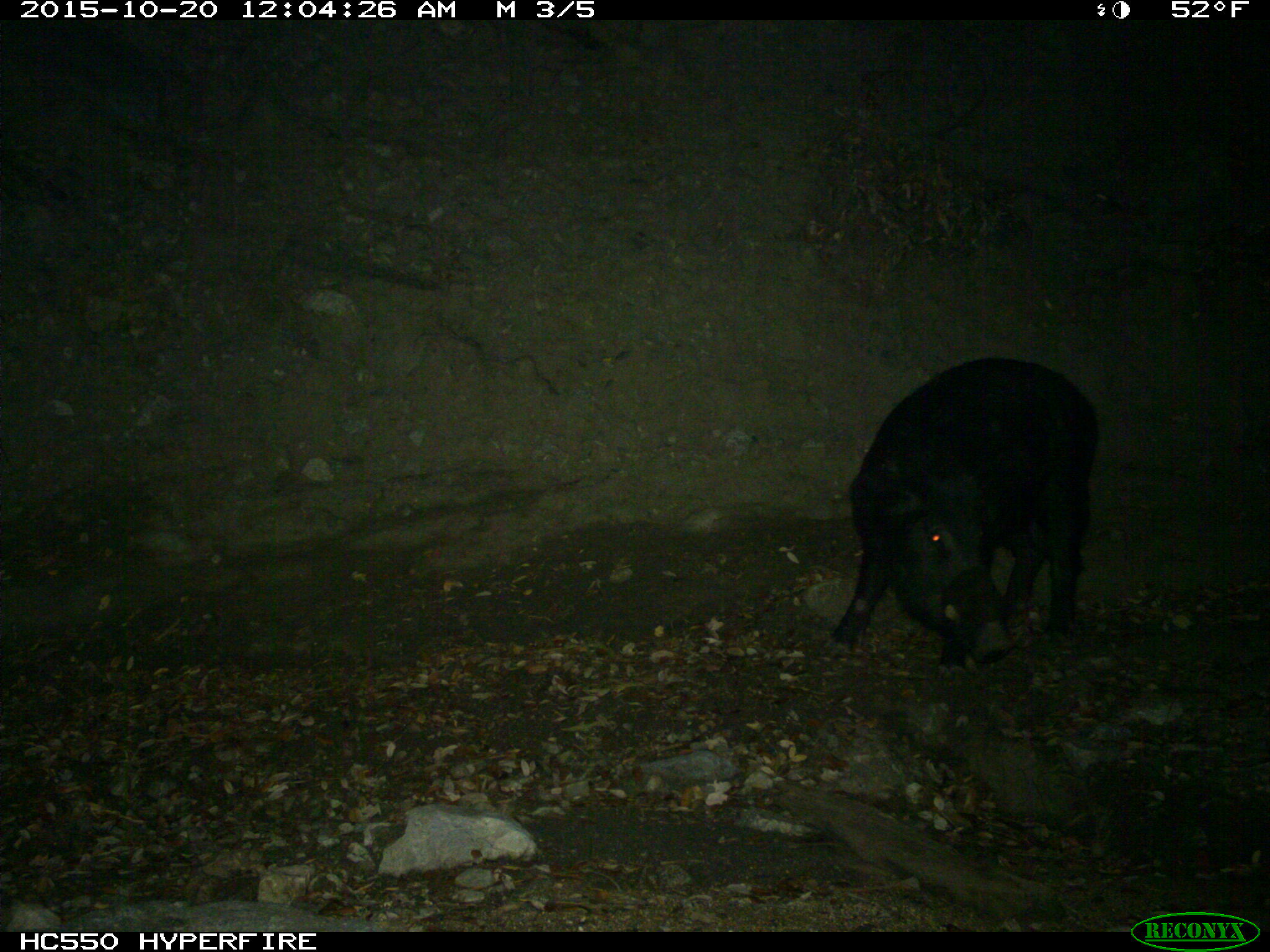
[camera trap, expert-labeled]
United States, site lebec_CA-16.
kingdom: Animalia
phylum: Chordata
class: Mammalia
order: Artiodactyla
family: Suidae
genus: Sus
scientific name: Sus scrofa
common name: wild boar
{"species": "Sus scrofa (wild boar)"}